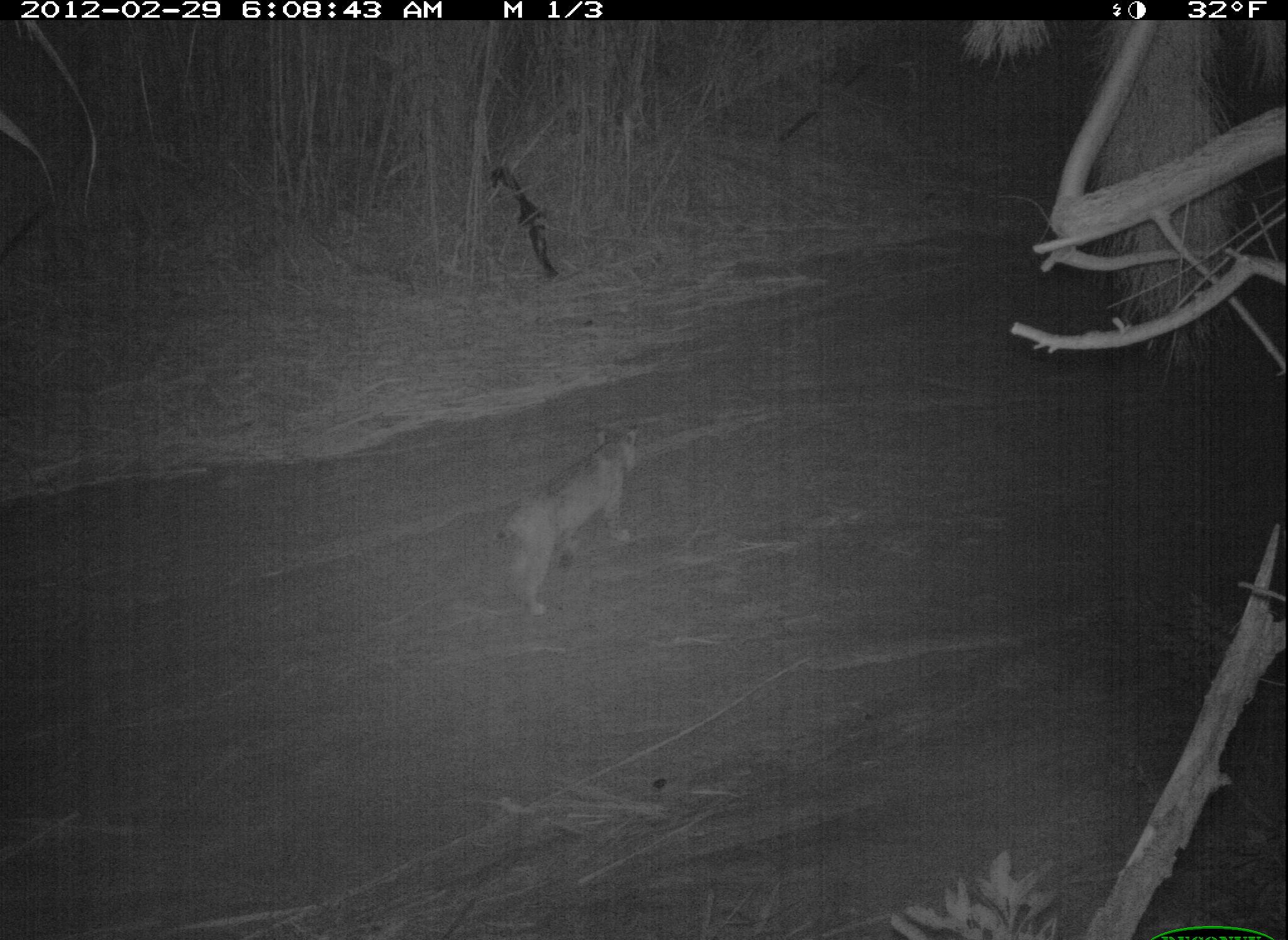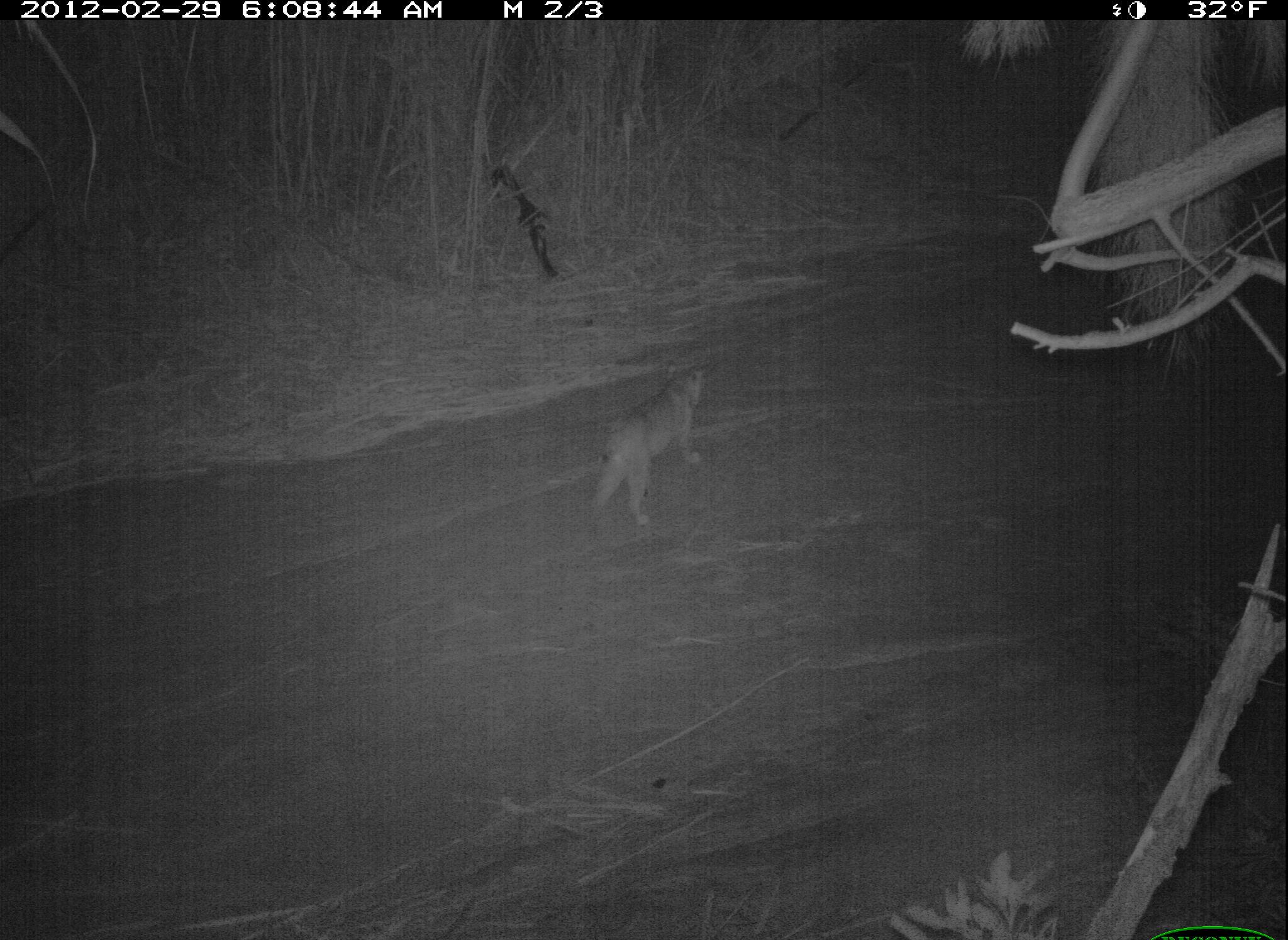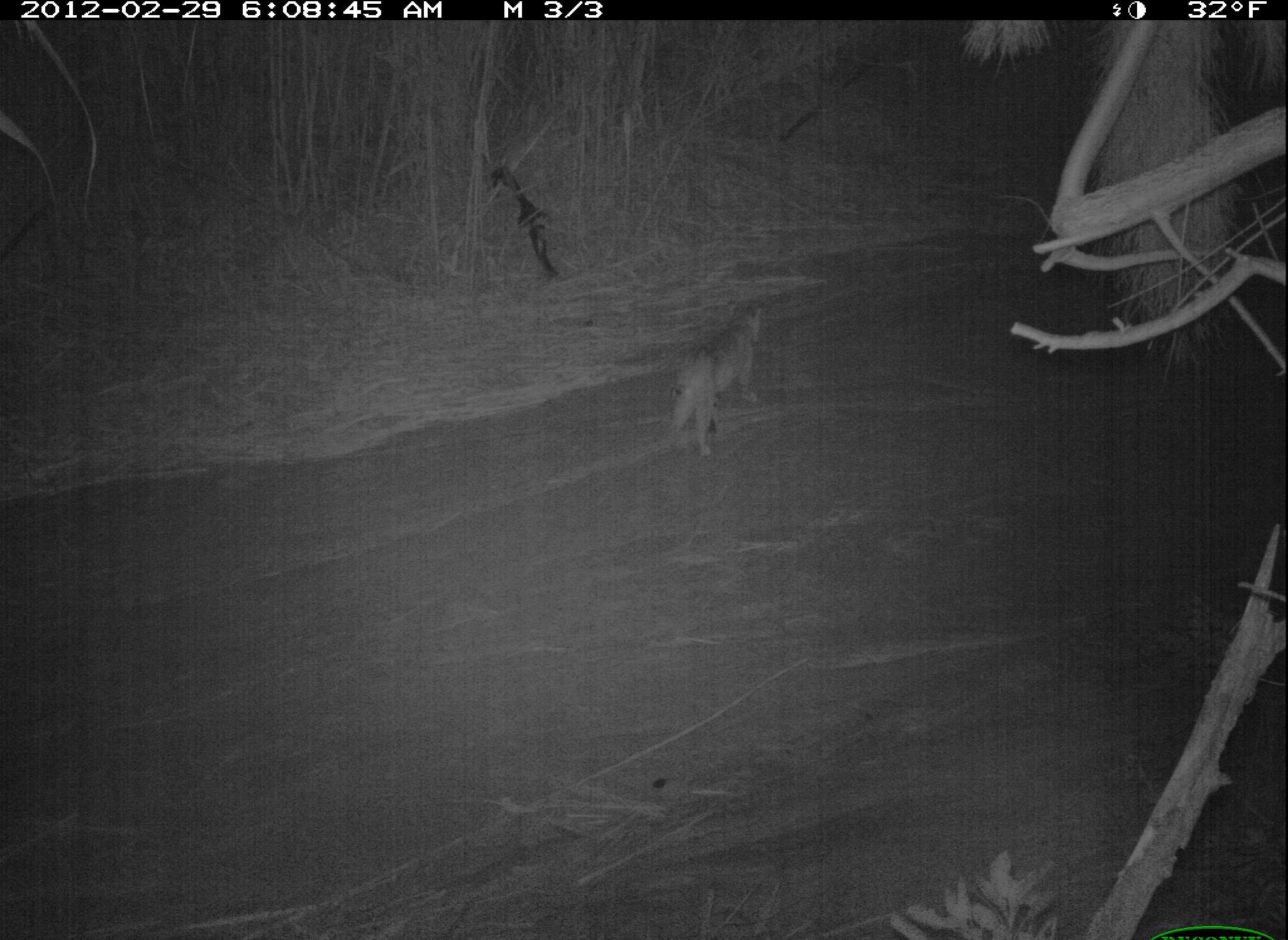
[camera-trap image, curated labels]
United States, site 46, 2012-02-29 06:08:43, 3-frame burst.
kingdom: Animalia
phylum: Chordata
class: Mammalia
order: Carnivora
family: Felidae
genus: Lynx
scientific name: Lynx rufus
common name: bobcat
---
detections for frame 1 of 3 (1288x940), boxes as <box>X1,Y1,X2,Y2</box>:
bobcat: <box>483,409,657,625</box>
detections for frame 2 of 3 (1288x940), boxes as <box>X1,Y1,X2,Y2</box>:
bobcat: <box>570,343,744,544</box>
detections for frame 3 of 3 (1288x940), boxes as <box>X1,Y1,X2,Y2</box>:
bobcat: <box>646,288,829,465</box>